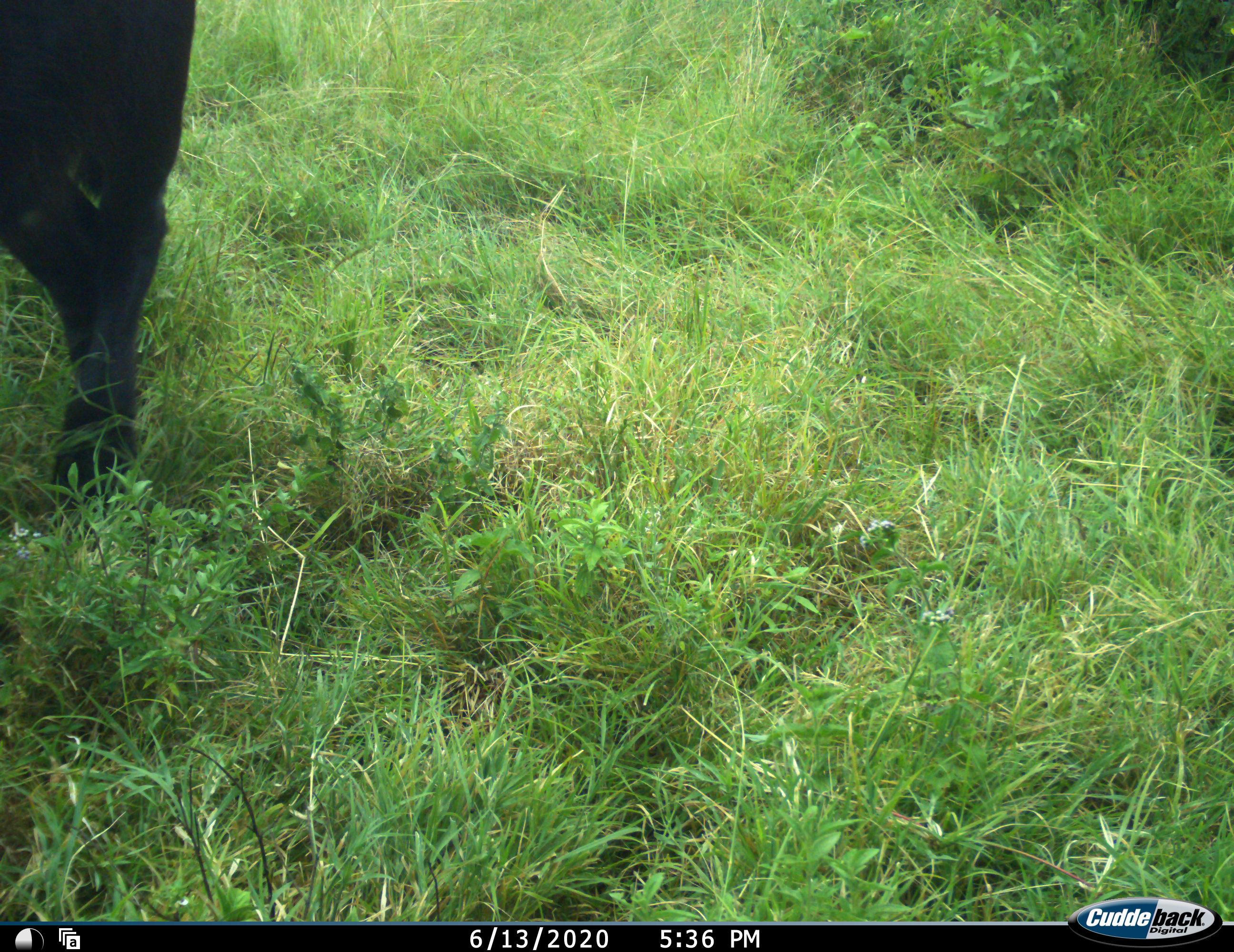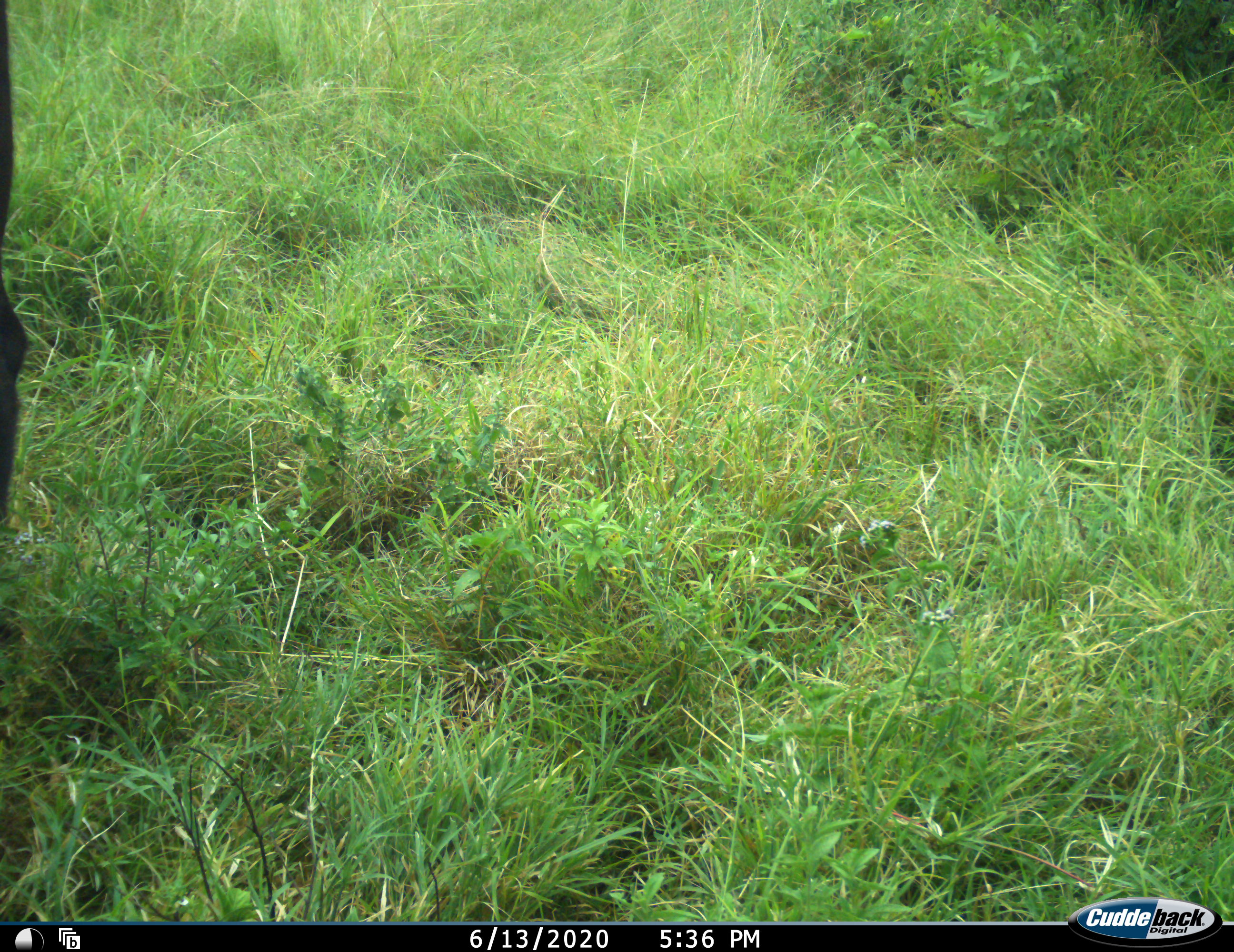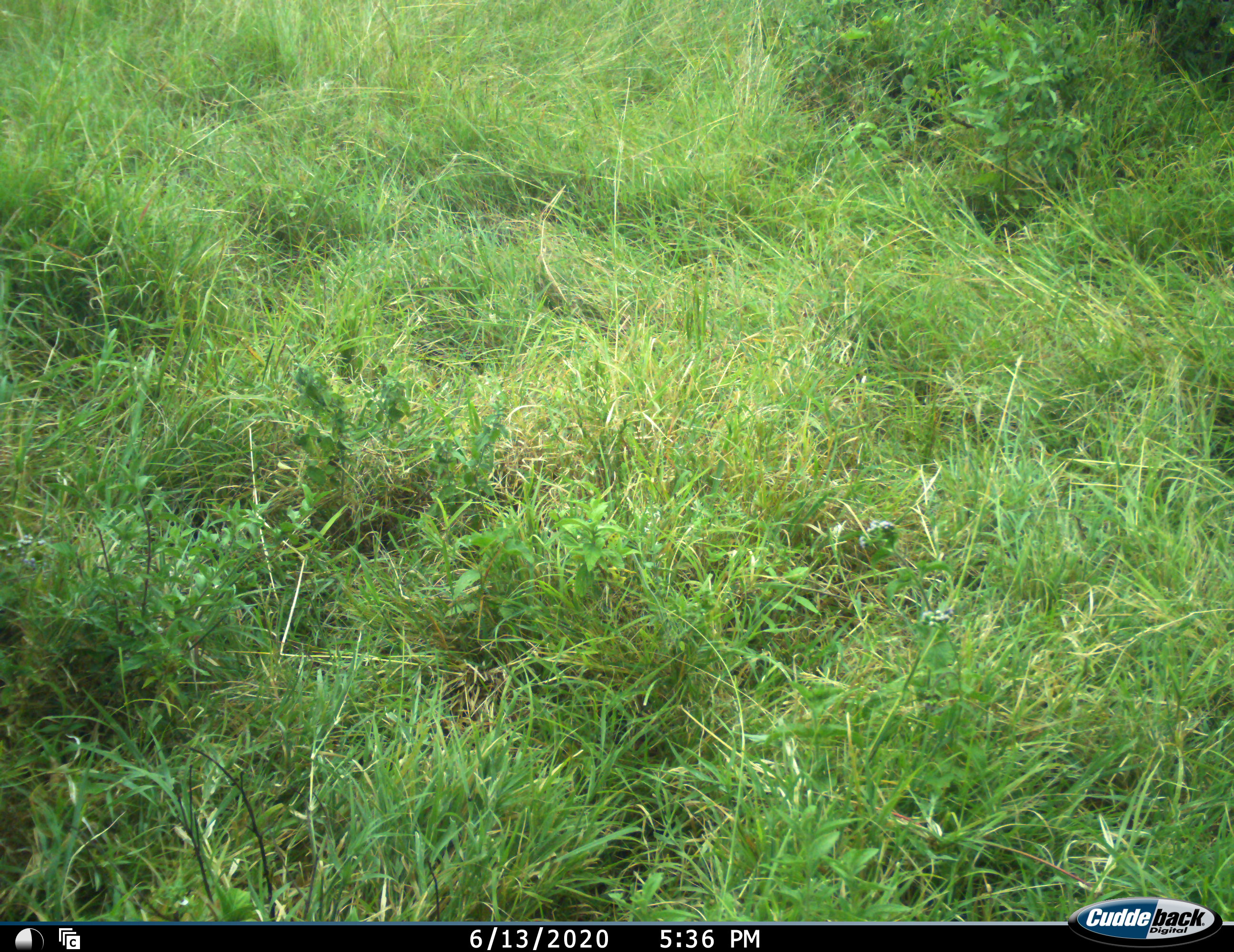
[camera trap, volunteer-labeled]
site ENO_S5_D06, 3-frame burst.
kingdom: Animalia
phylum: Chordata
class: Mammalia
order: Artiodactyla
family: Bovidae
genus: Syncerus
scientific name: Syncerus caffer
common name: african buffalo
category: buffalo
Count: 1.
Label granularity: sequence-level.